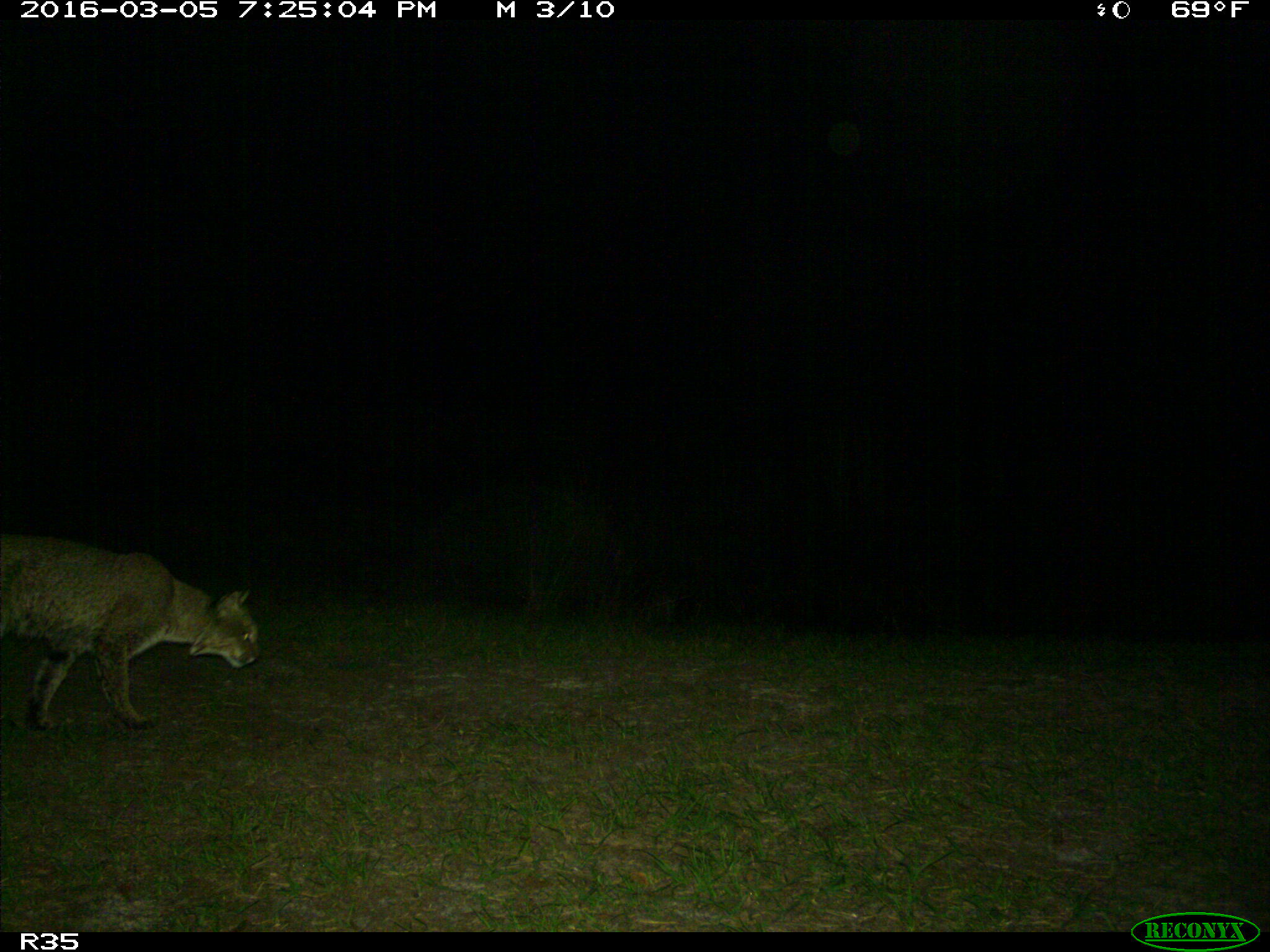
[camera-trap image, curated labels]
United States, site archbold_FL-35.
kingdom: Animalia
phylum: Chordata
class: Mammalia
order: Carnivora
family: Felidae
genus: Lynx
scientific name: Lynx rufus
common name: bobcat